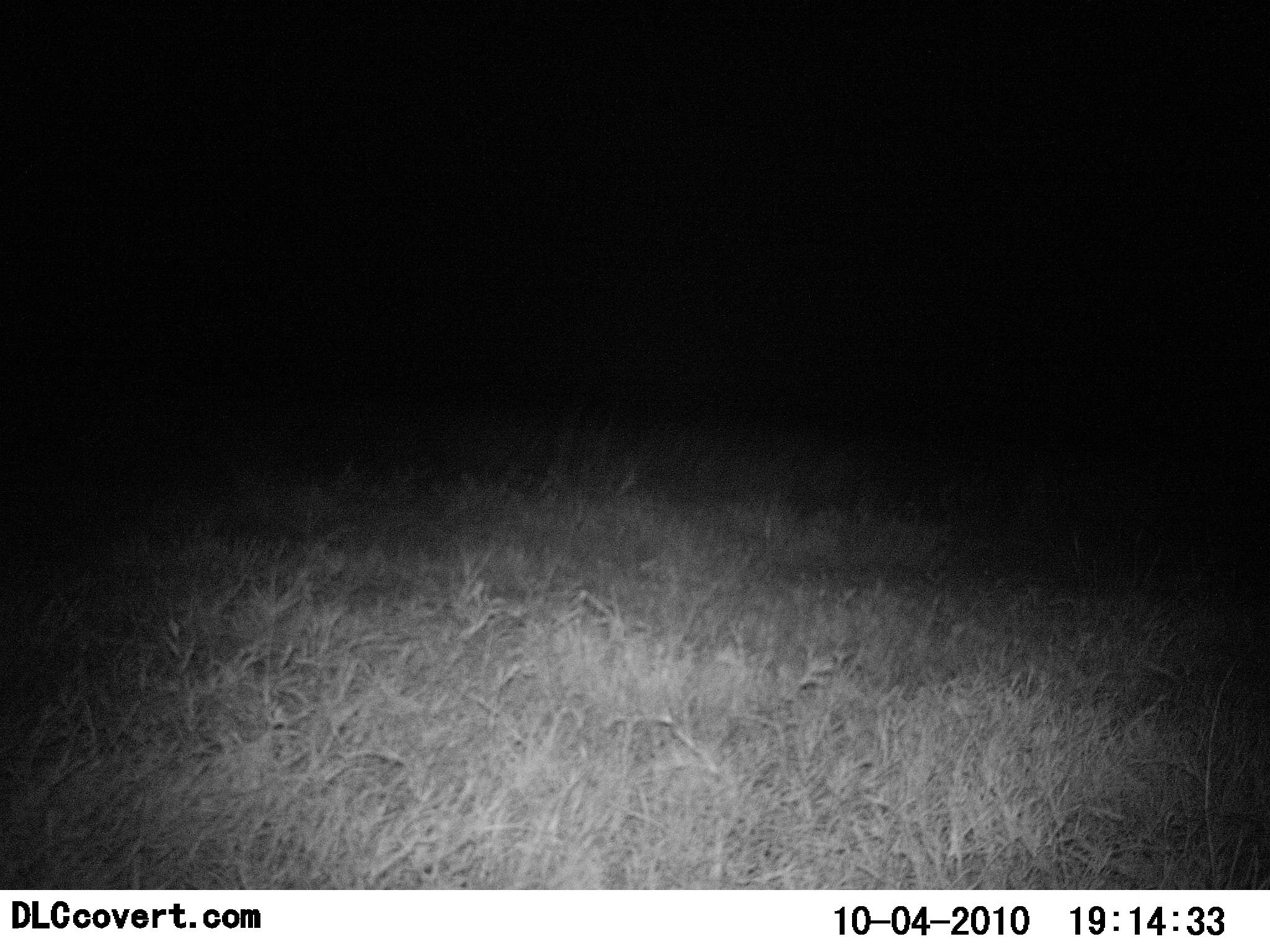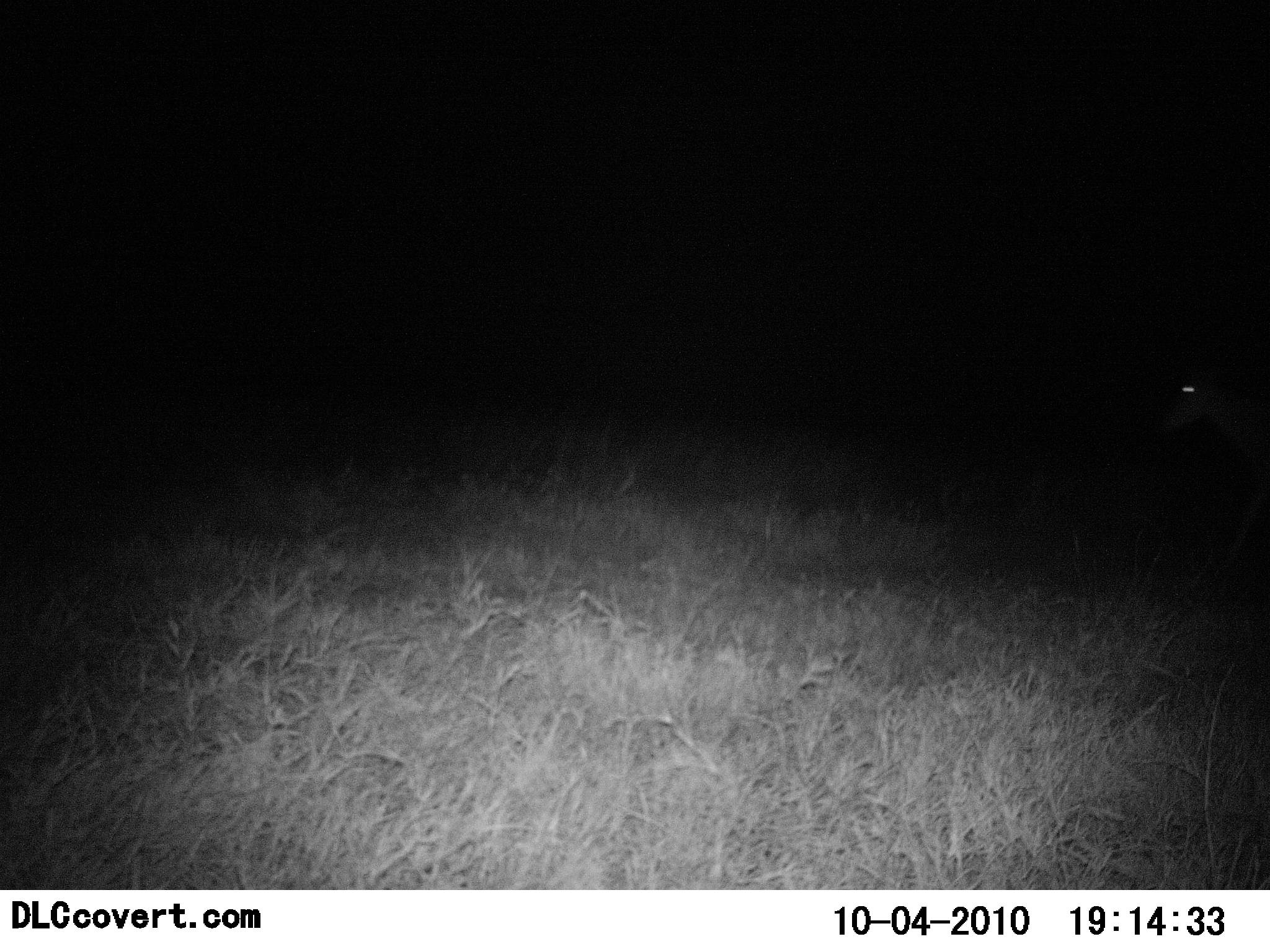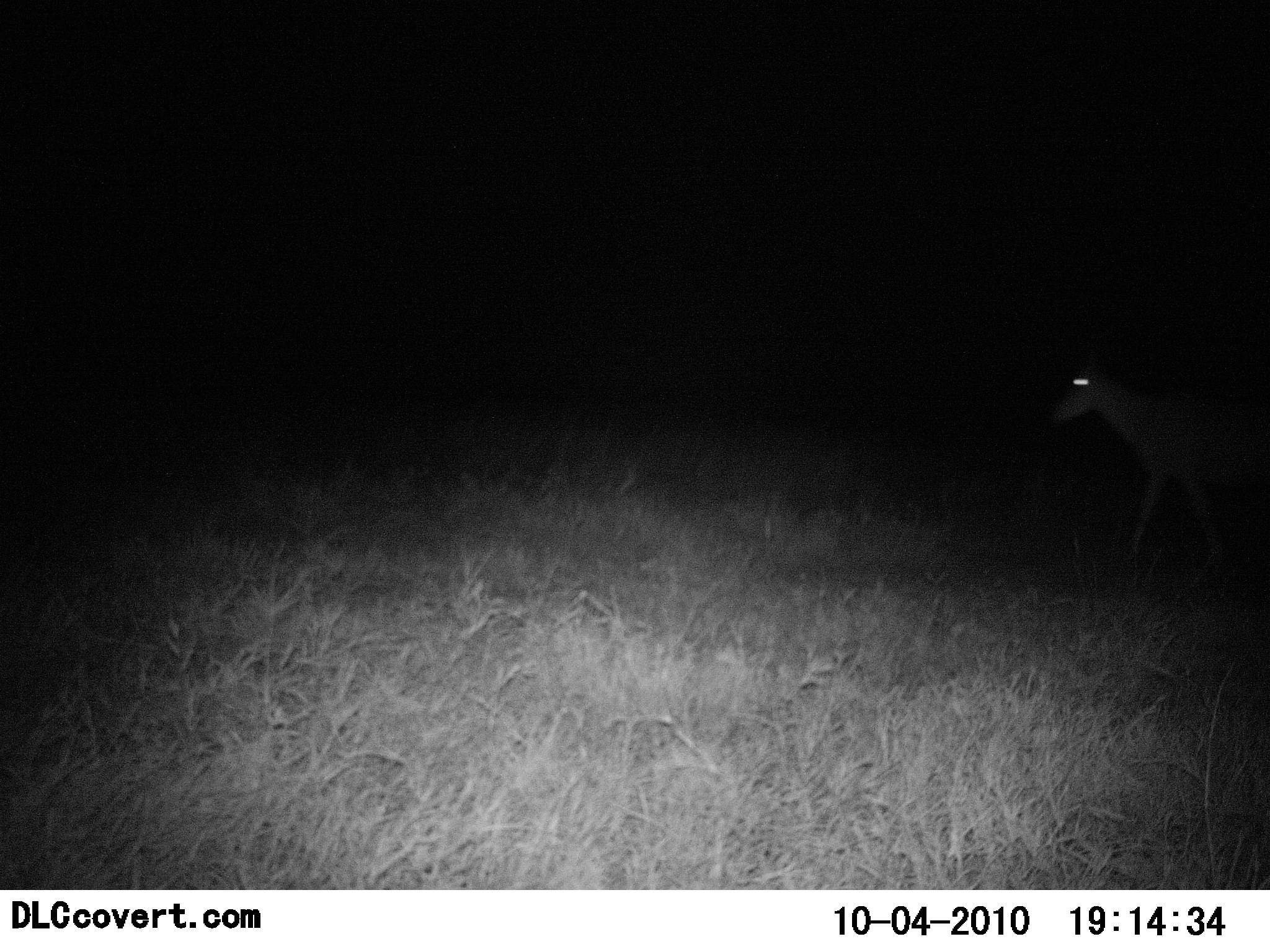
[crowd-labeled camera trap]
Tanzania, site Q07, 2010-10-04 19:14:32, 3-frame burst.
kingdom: Animalia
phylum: Chordata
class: Mammalia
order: Artiodactyla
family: Bovidae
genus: Nanger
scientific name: Nanger granti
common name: grant's gazelle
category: gazellegrants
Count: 1.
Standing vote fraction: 0%.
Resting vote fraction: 0%.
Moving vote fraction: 100%.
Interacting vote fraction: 0%.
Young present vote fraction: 0%.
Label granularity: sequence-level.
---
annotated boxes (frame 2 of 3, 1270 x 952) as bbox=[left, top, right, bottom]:
animal: bbox=[1168, 375, 1270, 569]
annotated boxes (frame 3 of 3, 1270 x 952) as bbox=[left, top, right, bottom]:
animal: bbox=[1051, 363, 1270, 567]